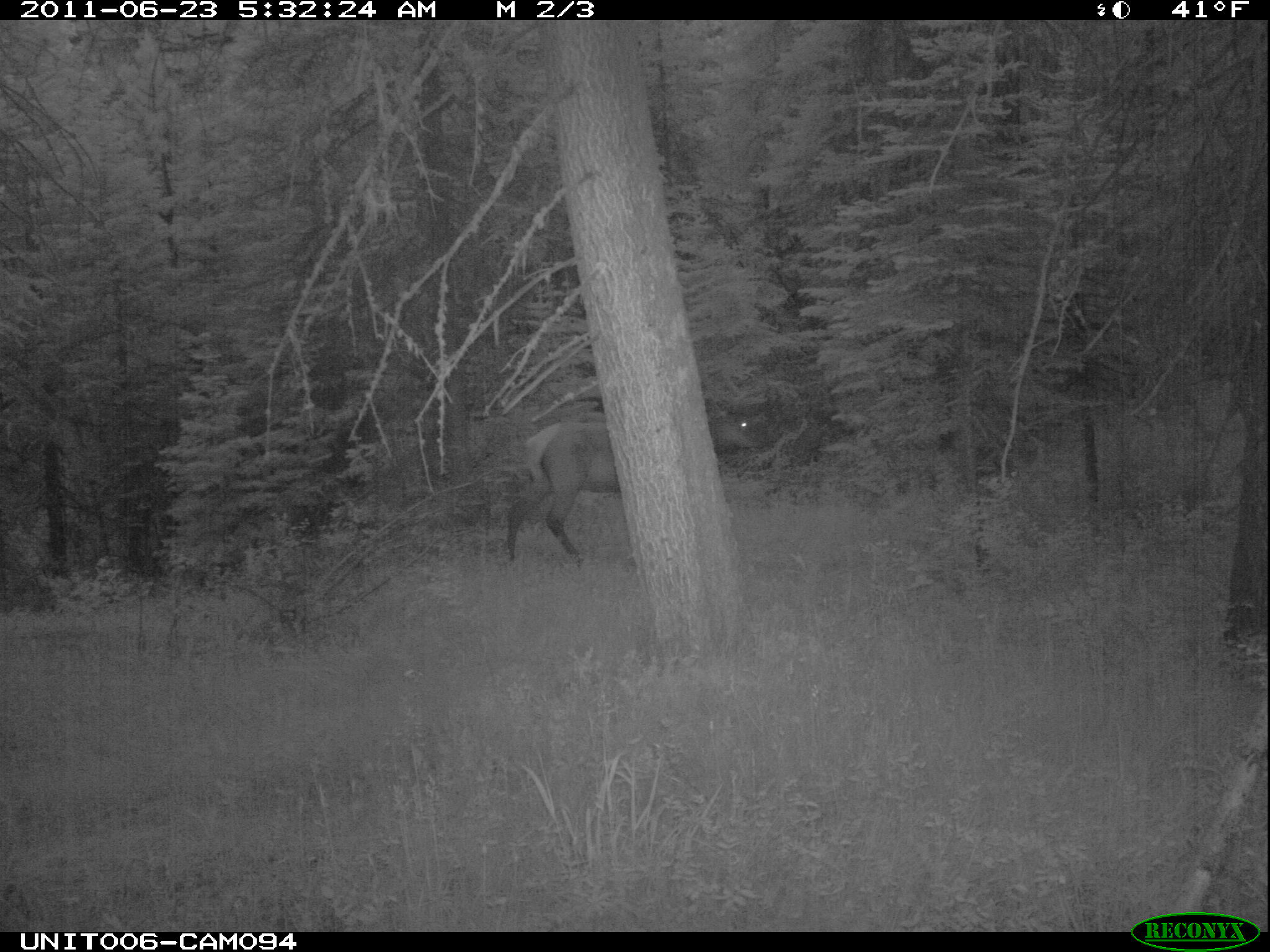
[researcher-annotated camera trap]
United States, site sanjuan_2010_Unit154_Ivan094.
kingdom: Animalia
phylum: Chordata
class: Mammalia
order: Artiodactyla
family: Cervidae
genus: Cervus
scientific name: Cervus elaphus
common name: red deer